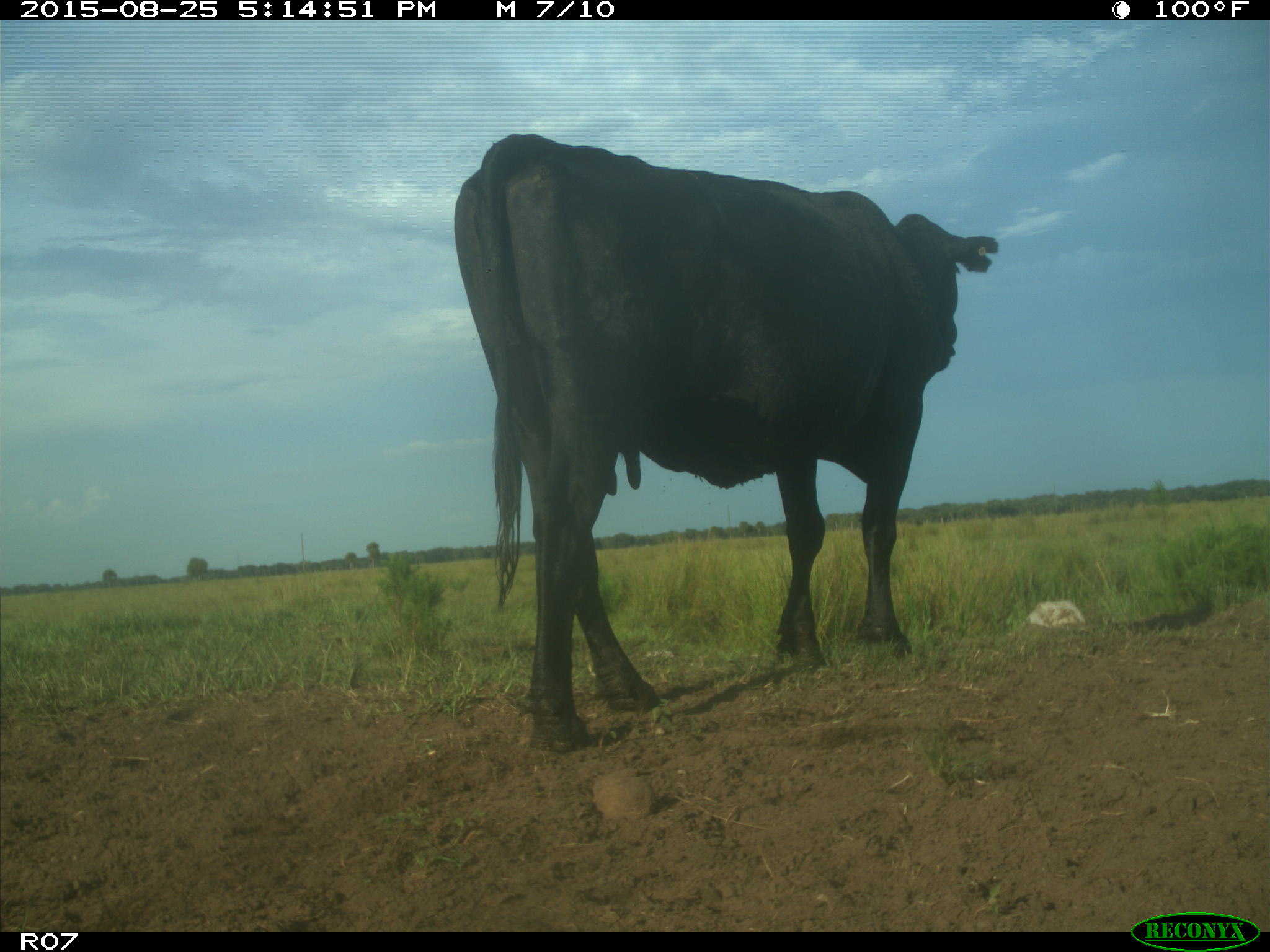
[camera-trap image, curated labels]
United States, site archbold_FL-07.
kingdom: Animalia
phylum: Chordata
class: Mammalia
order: Artiodactyla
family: Bovidae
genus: Bos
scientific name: Bos taurus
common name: domestic cow